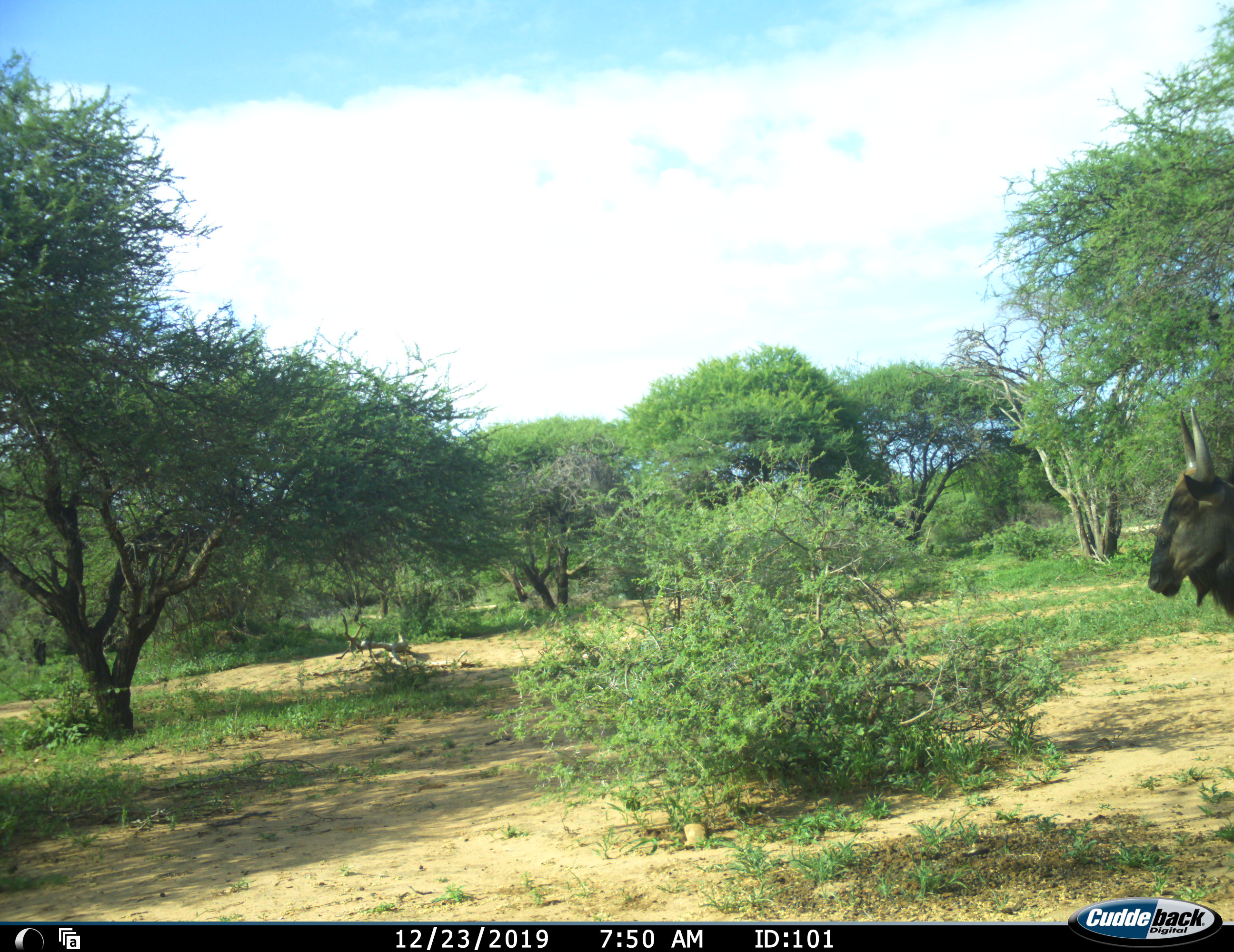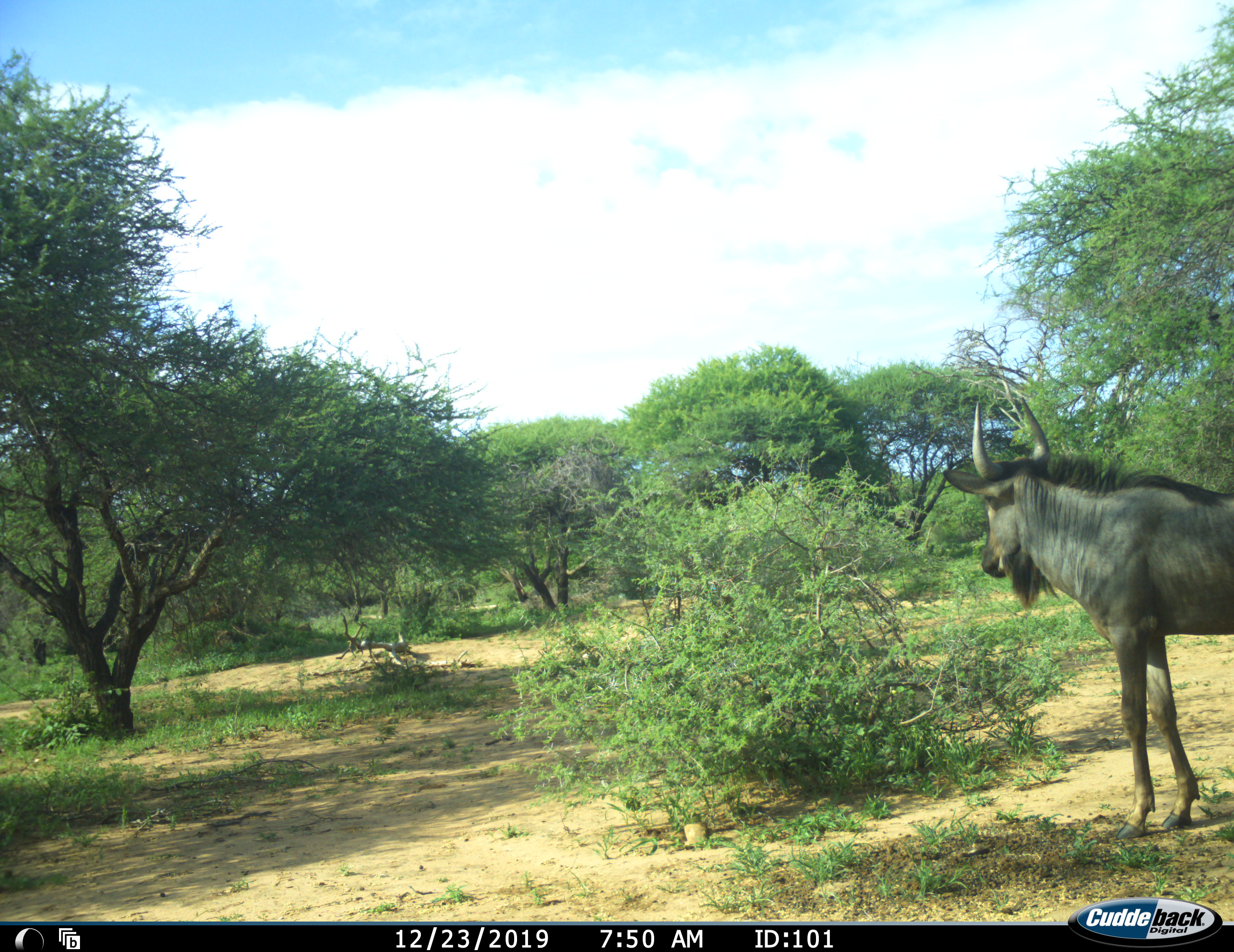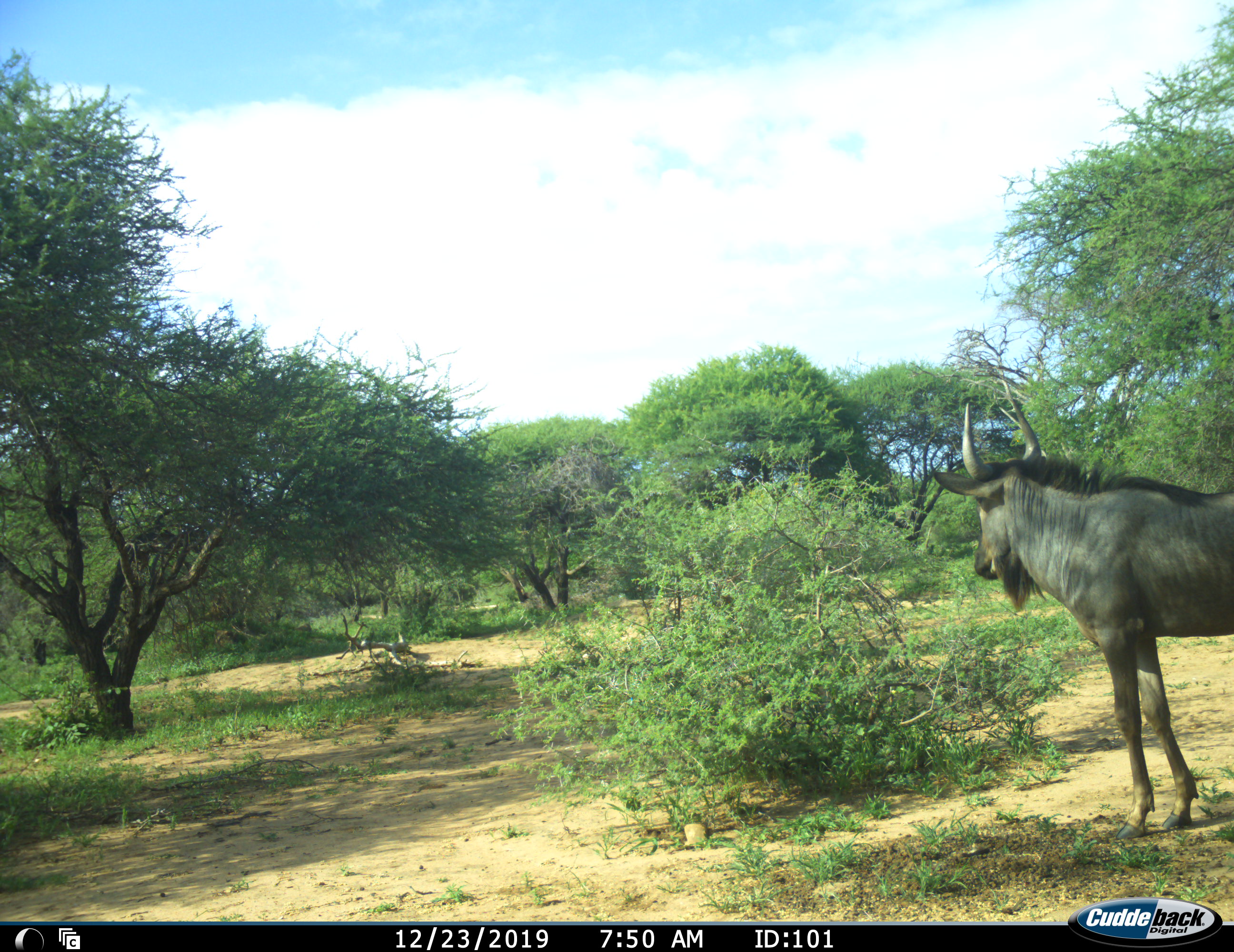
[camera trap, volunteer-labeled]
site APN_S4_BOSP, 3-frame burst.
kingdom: Animalia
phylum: Chordata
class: Mammalia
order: Artiodactyla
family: Bovidae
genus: Connochaetes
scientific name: Connochaetes taurinus taurinus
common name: blue wildebeest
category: wildebeestblue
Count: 1.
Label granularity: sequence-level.